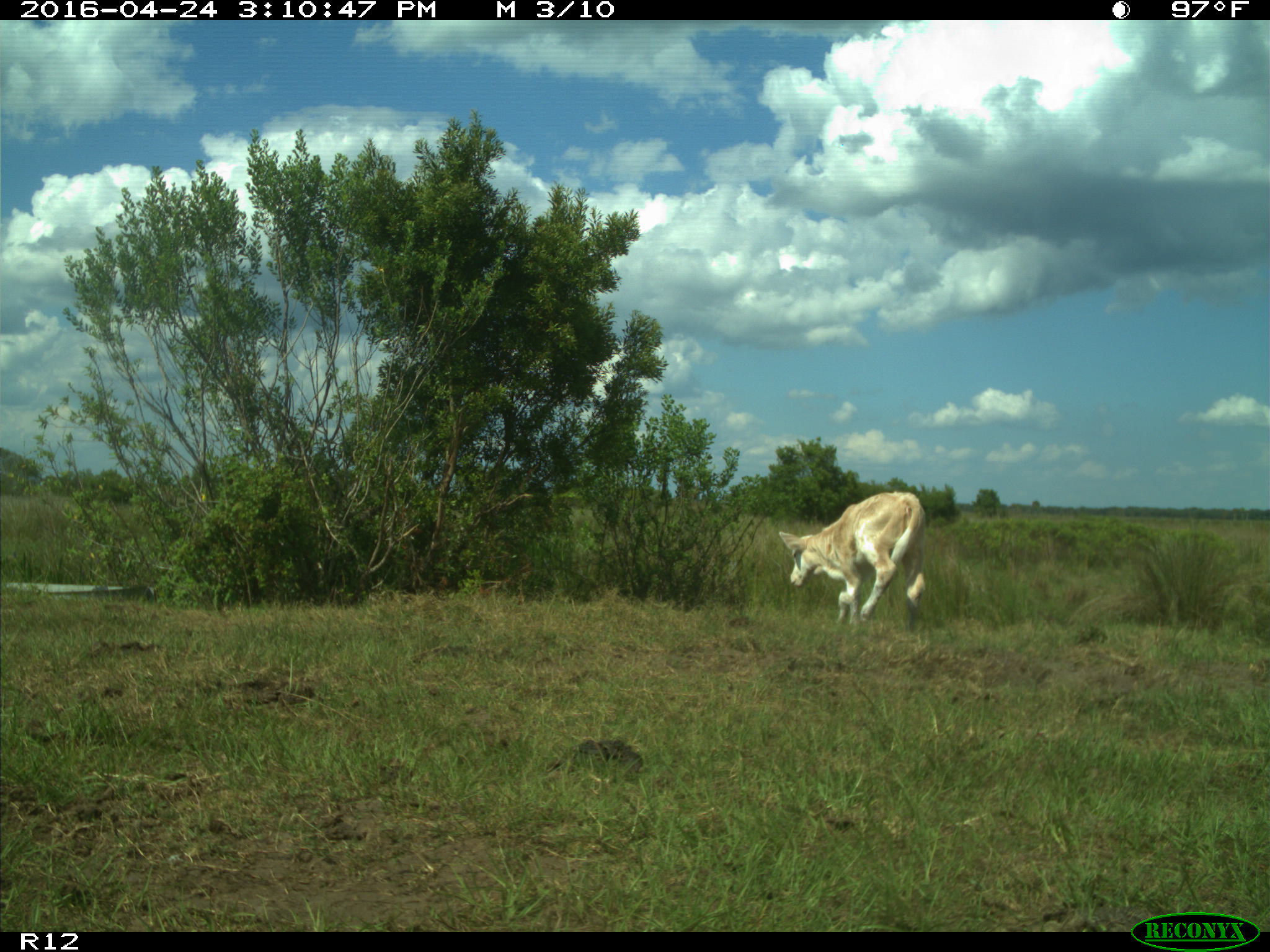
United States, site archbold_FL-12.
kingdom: Animalia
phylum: Chordata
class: Mammalia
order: Artiodactyla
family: Bovidae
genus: Bos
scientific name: Bos taurus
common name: domestic cow